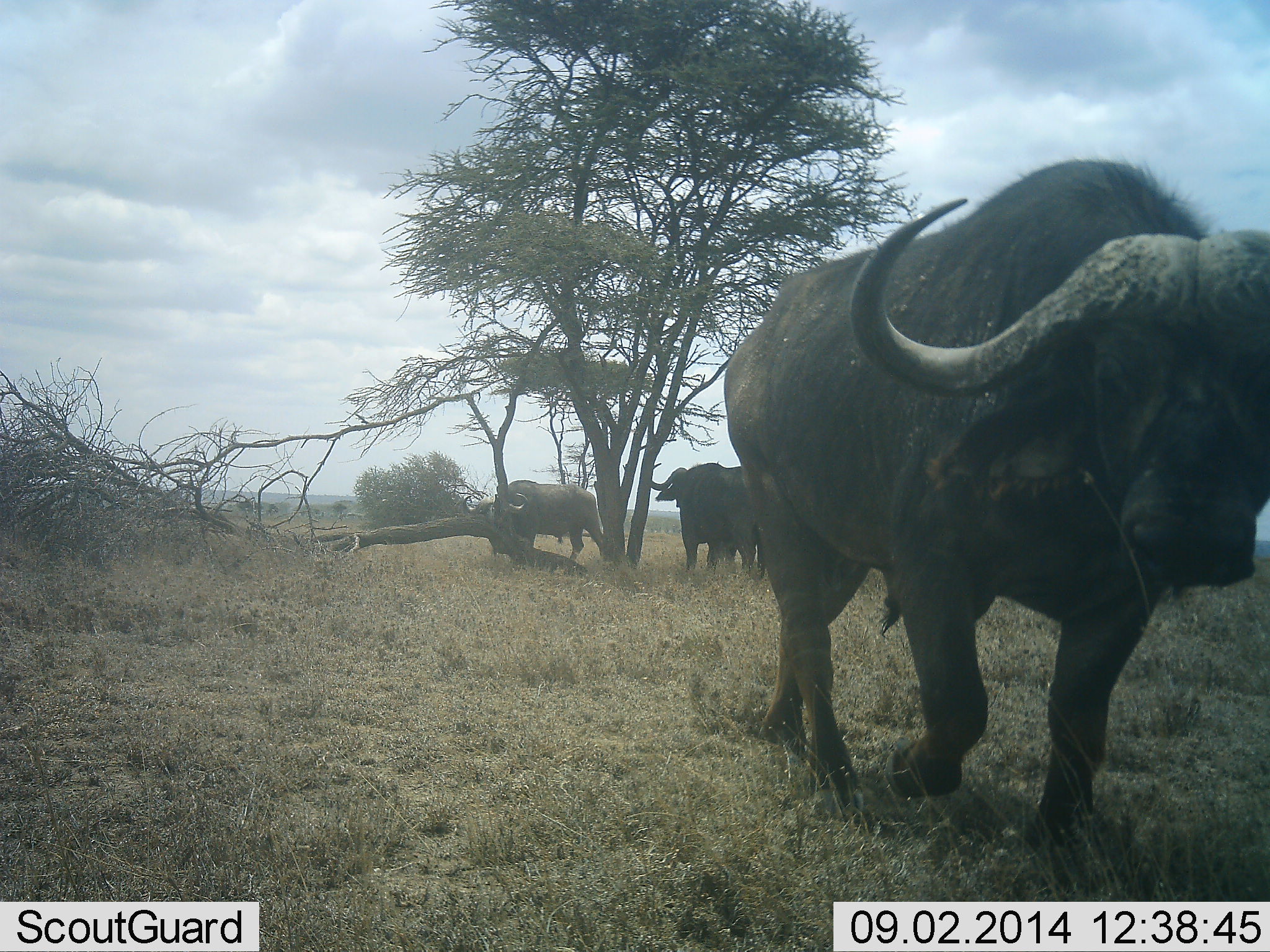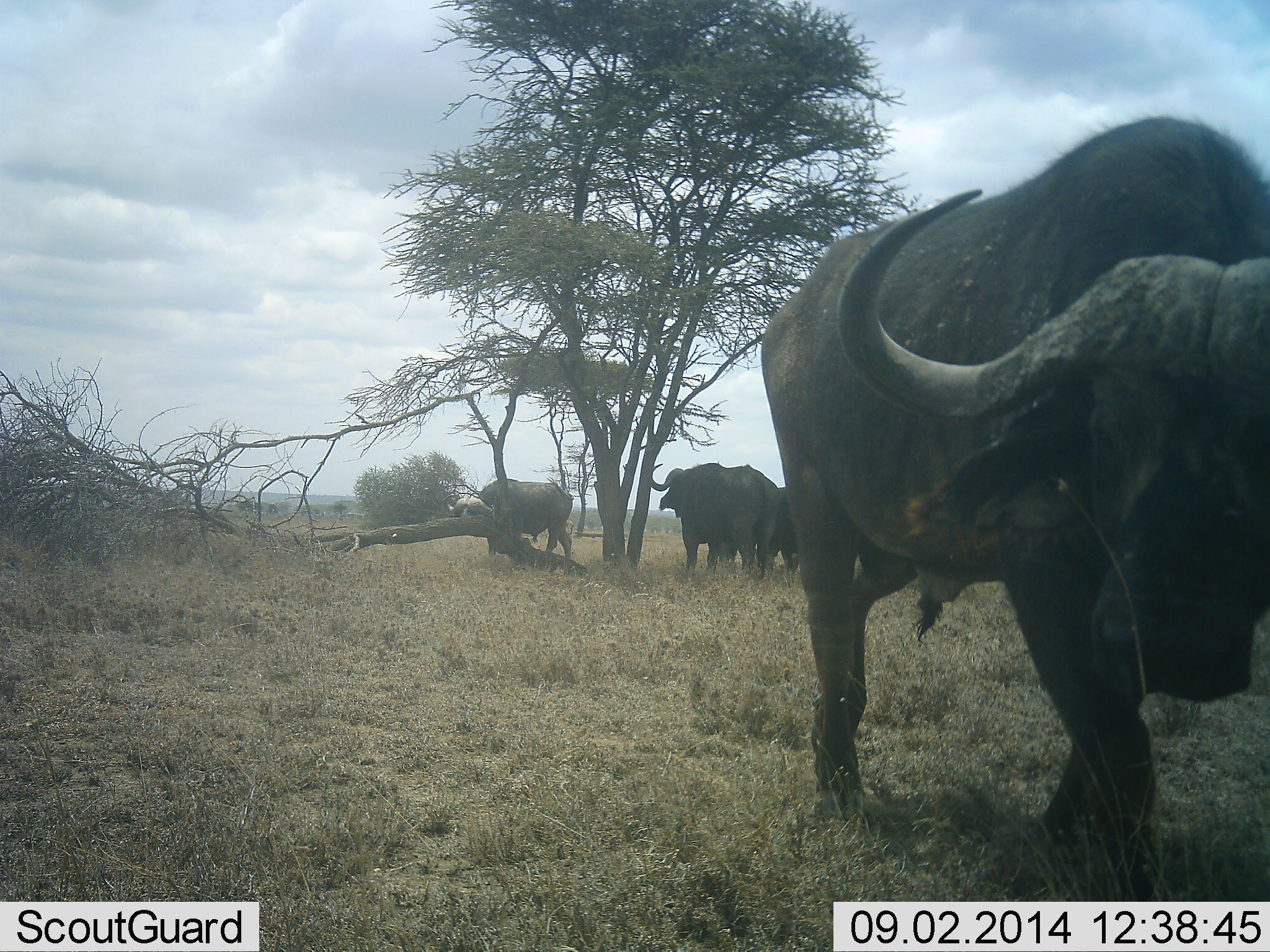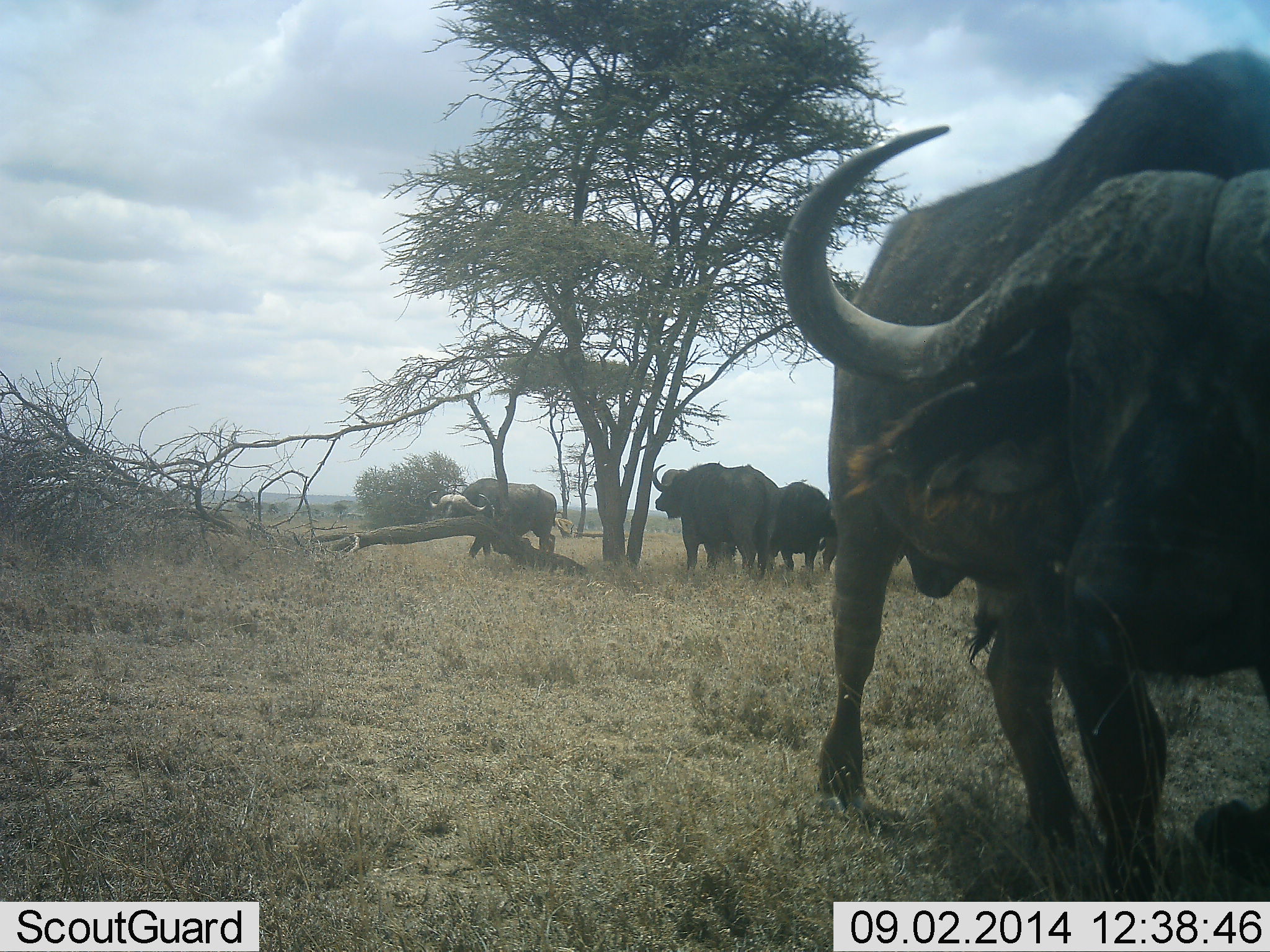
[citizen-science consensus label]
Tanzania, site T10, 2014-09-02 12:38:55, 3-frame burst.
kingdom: Animalia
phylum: Chordata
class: Mammalia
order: Artiodactyla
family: Bovidae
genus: Syncerus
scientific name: Syncerus caffer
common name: cape buffalo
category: buffalo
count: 4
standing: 90%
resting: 10%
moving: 90%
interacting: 10%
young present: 0%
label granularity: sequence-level